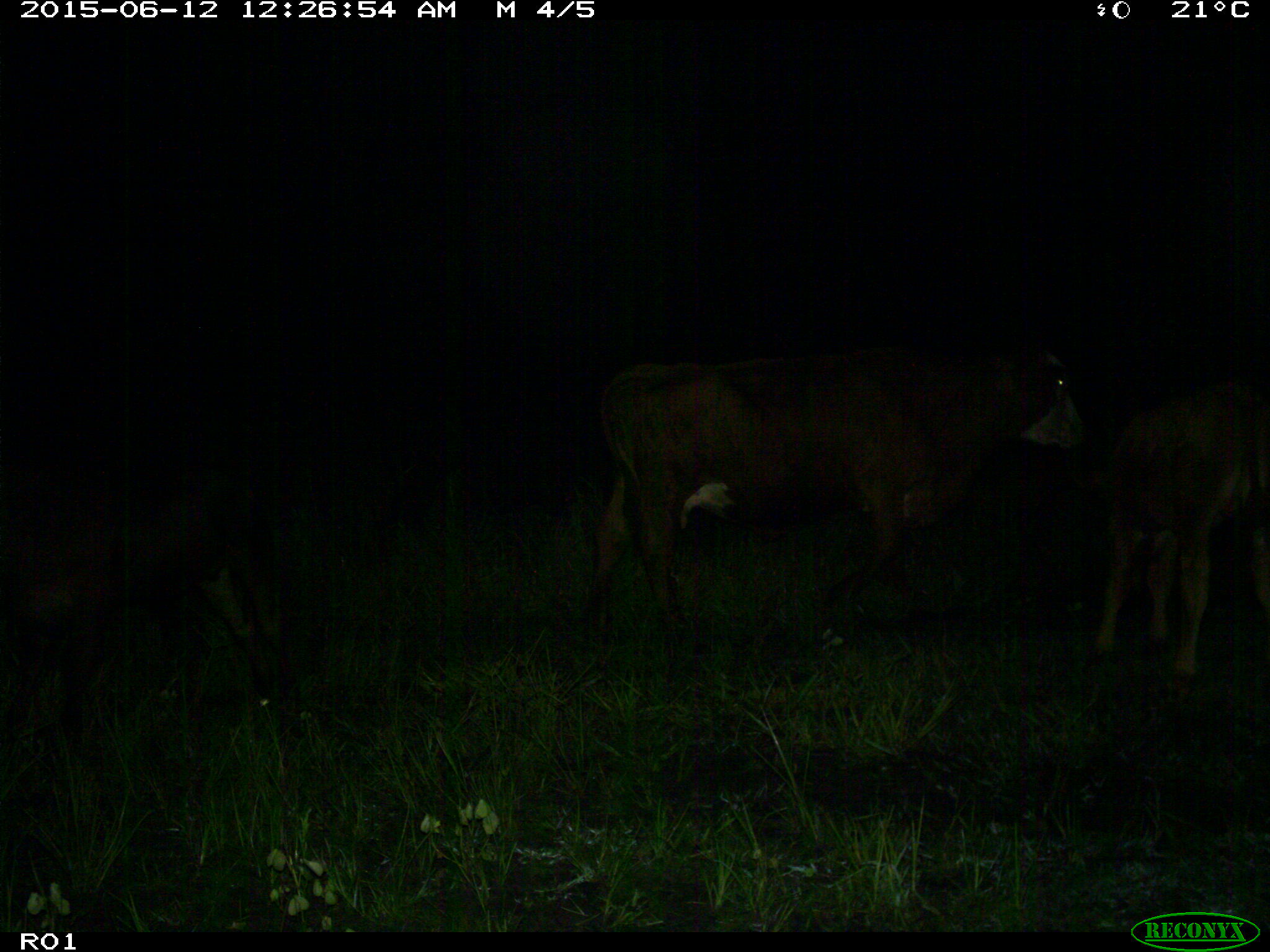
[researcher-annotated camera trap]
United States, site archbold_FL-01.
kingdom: Animalia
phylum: Chordata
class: Mammalia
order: Artiodactyla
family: Bovidae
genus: Bos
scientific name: Bos taurus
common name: domestic cow